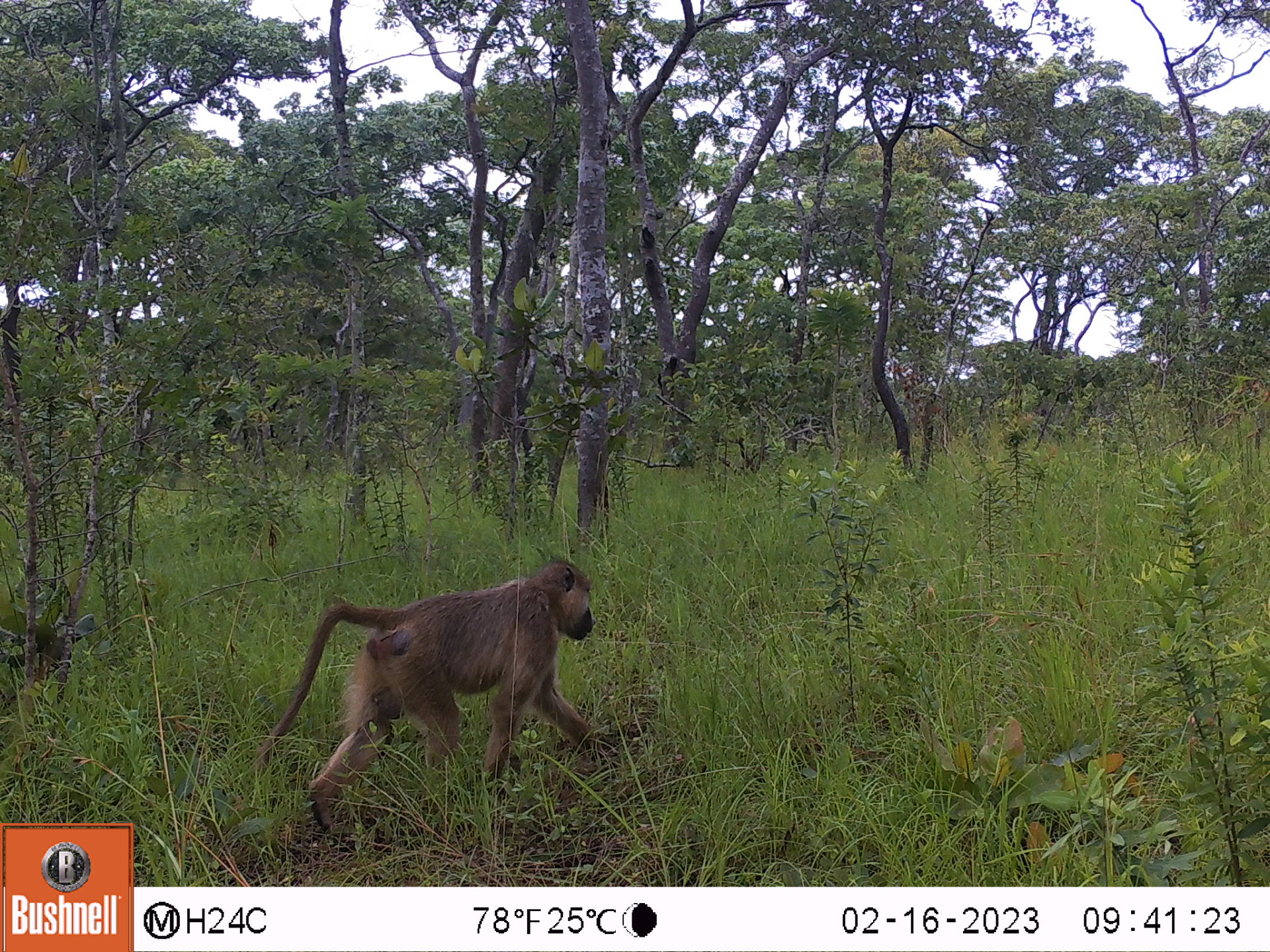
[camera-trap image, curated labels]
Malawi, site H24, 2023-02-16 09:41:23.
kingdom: Animalia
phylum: Chordata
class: Mammalia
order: Primates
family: Cercopithecidae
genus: Papio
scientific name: Papio cynocephalus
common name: yellow baboon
Yellow baboon (Papio cynocephalus), count 1.